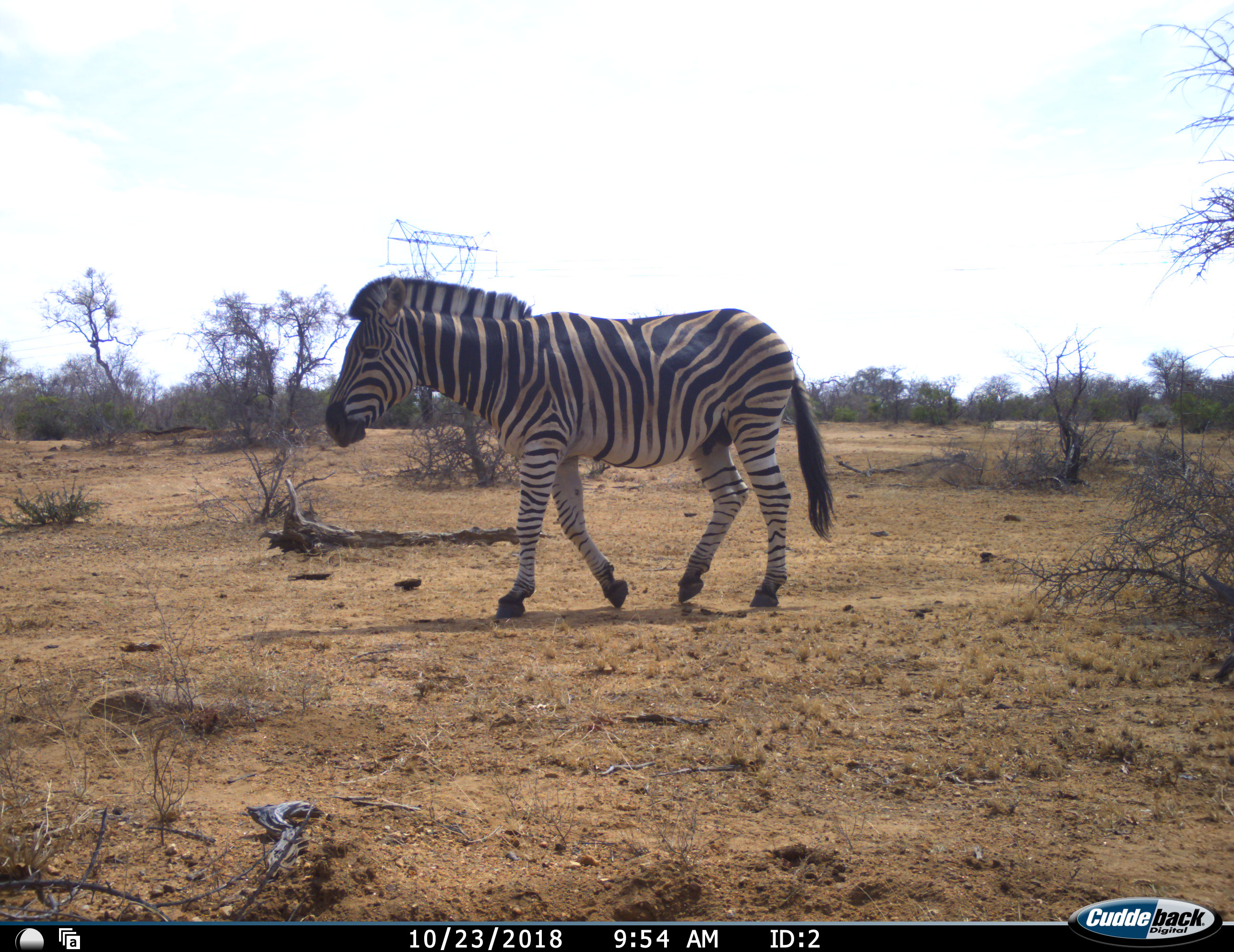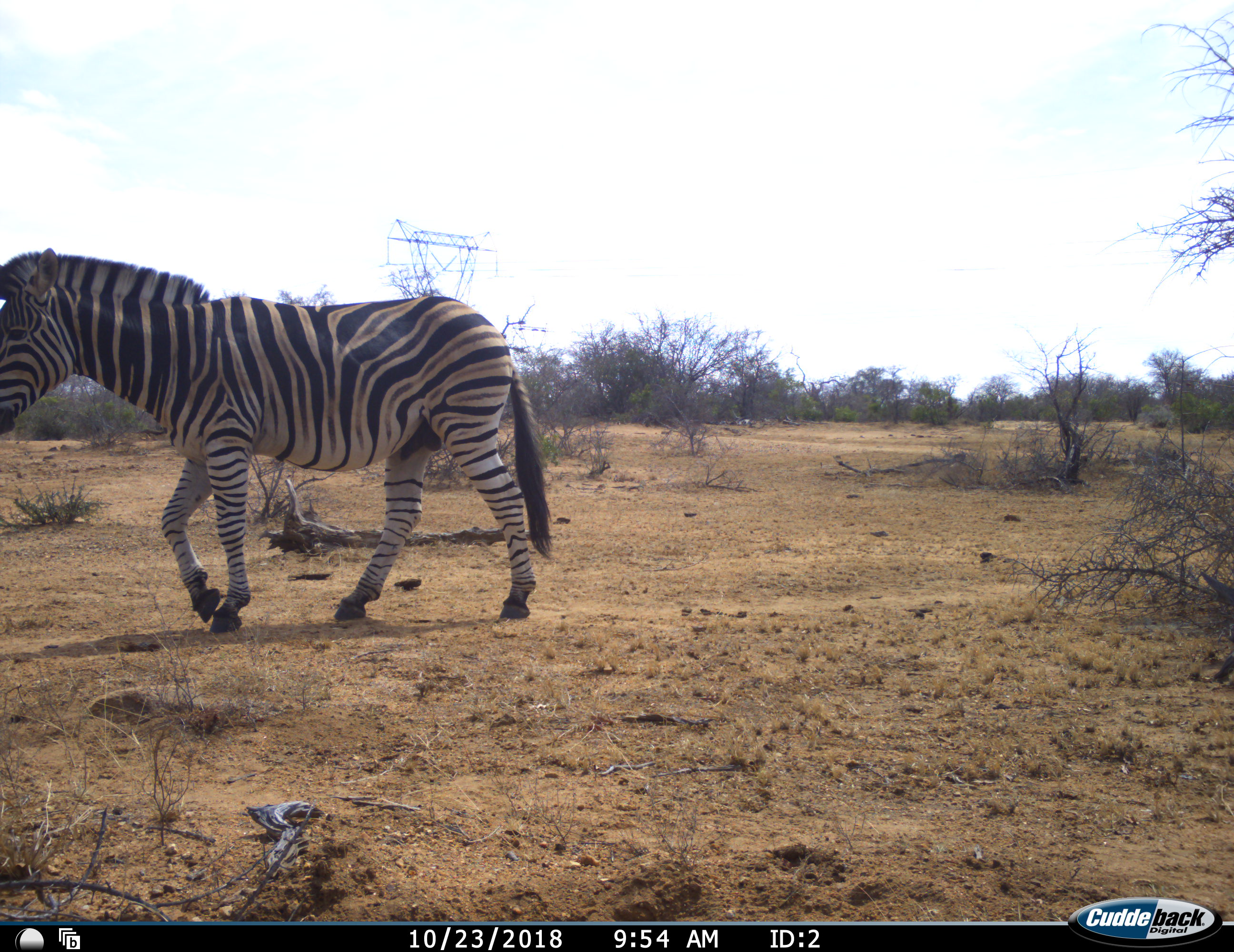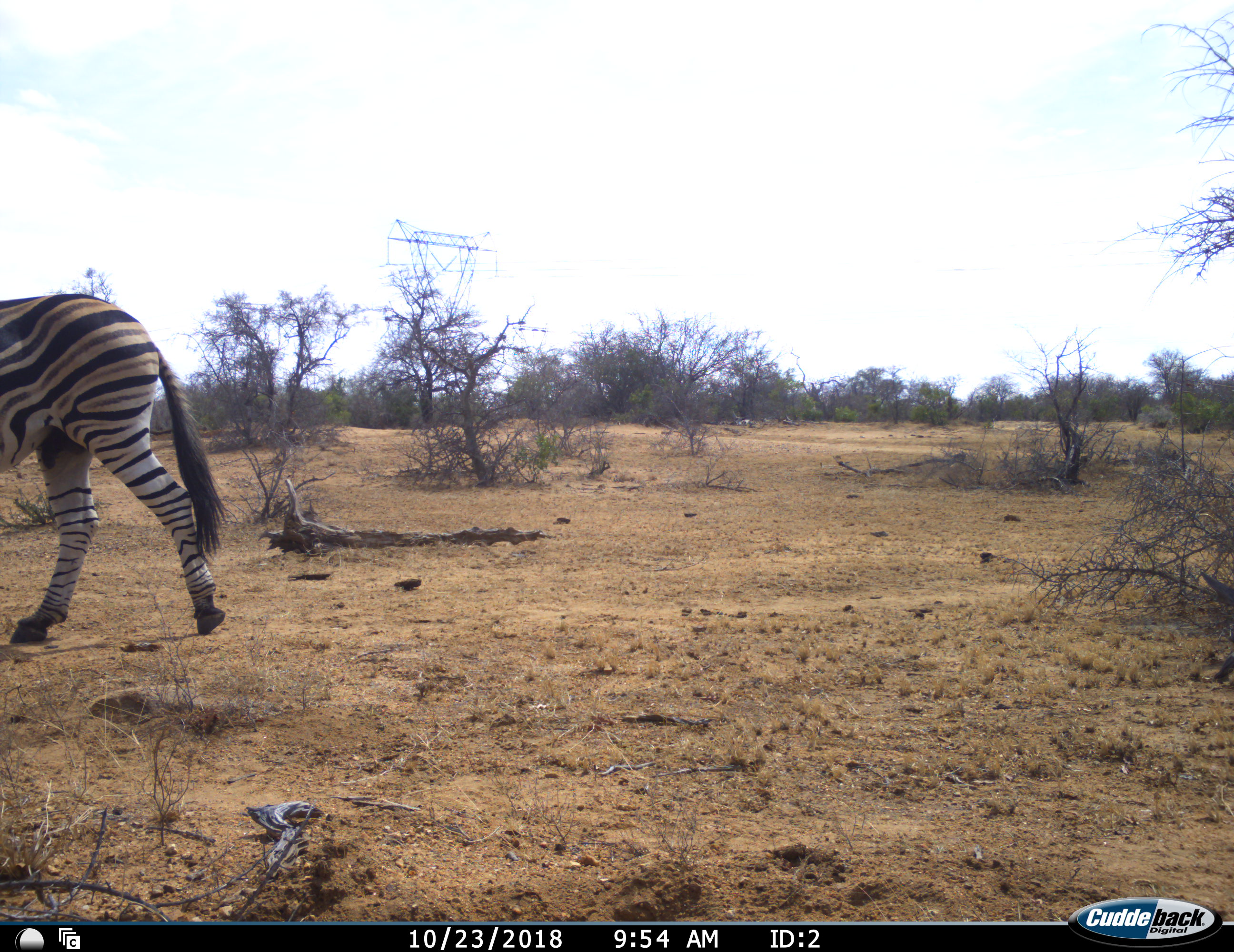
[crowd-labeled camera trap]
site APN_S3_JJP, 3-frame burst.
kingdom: Animalia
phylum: Chordata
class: Mammalia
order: Perissodactyla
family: Equidae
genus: Equus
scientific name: Equus quagga burchellii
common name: burchell's zebra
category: zebraburchells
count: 1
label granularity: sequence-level